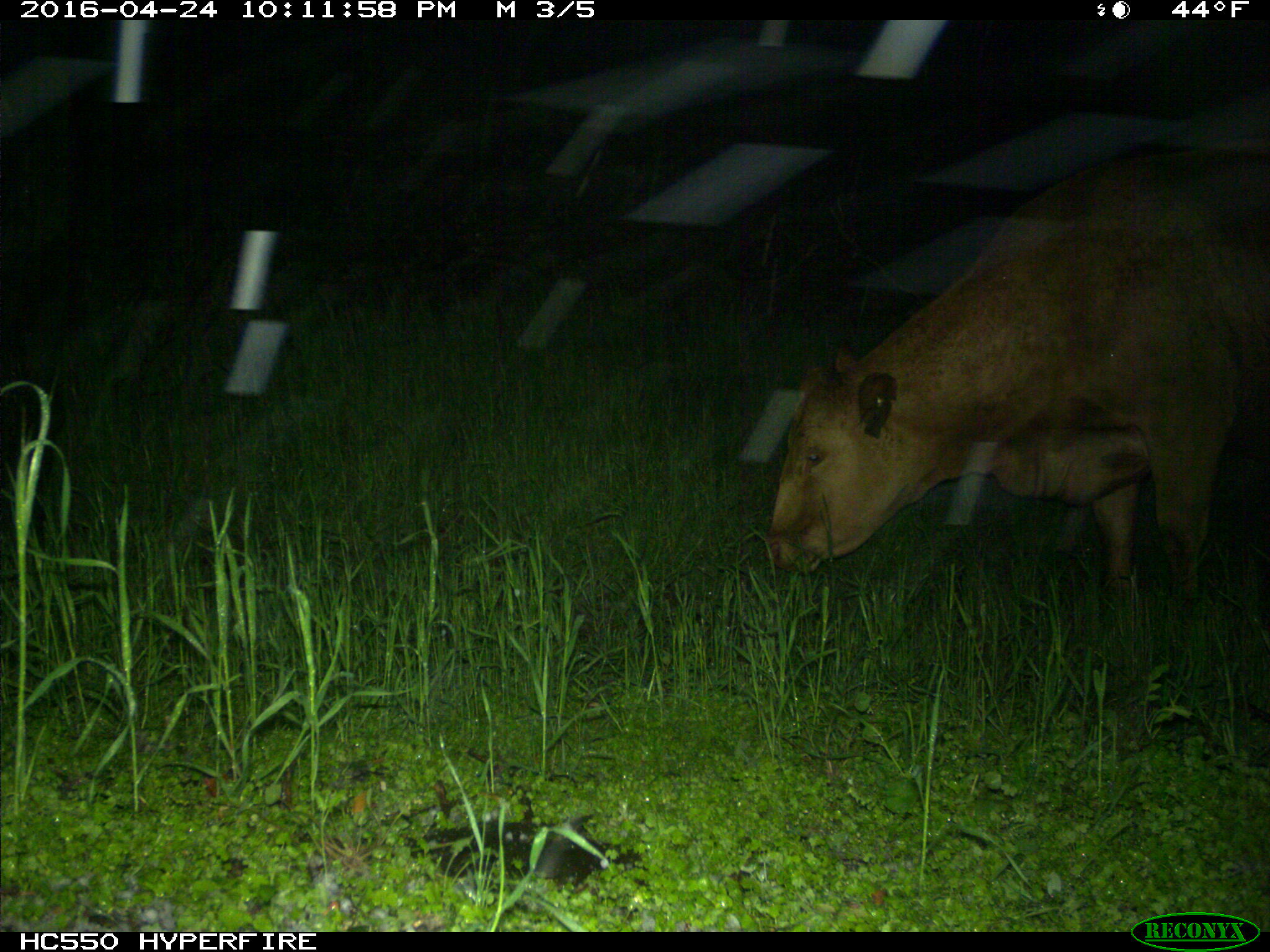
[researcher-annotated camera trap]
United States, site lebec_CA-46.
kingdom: Animalia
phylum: Chordata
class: Mammalia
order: Artiodactyla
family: Bovidae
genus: Bos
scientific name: Bos taurus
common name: domestic cow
Bos taurus (domestic cow).